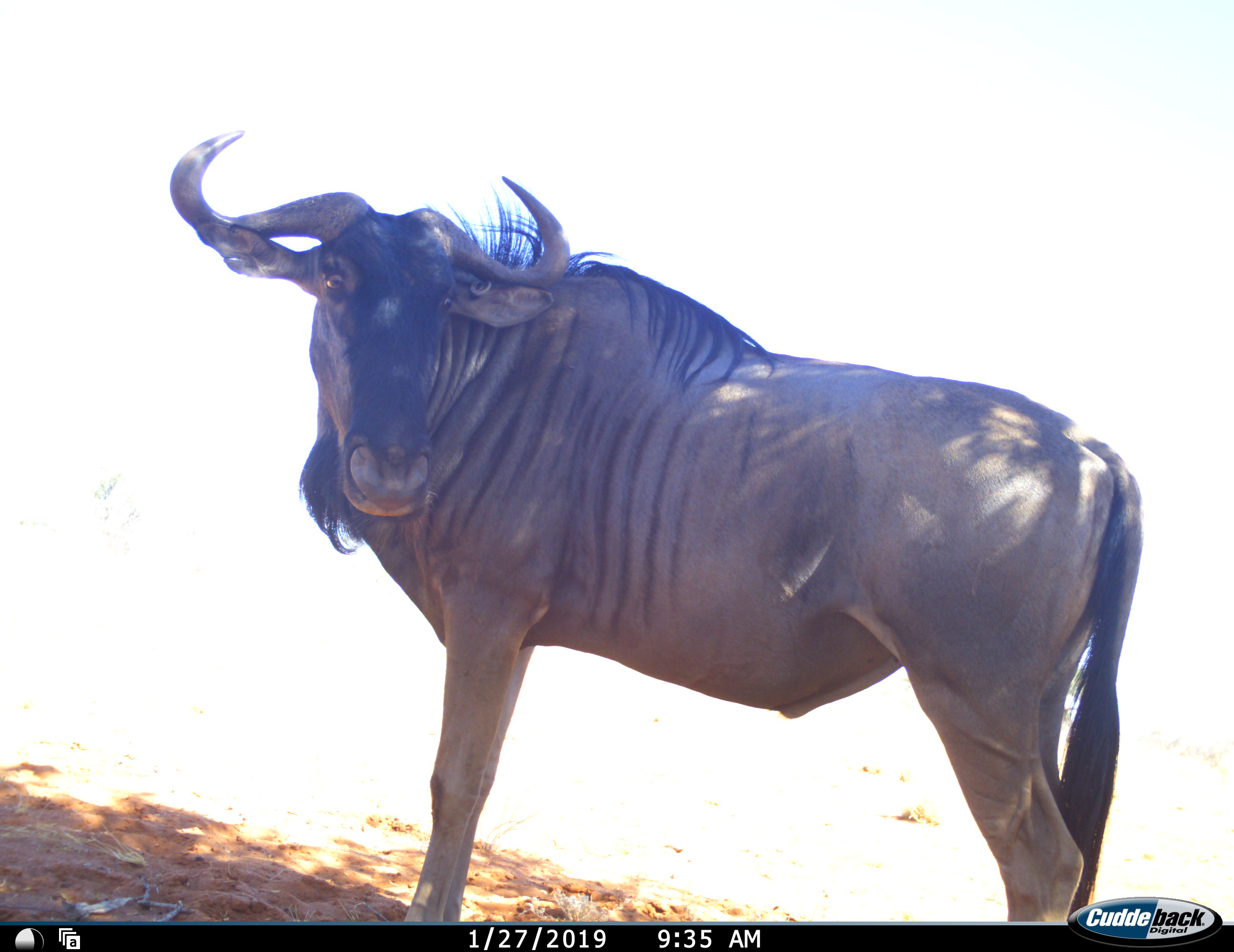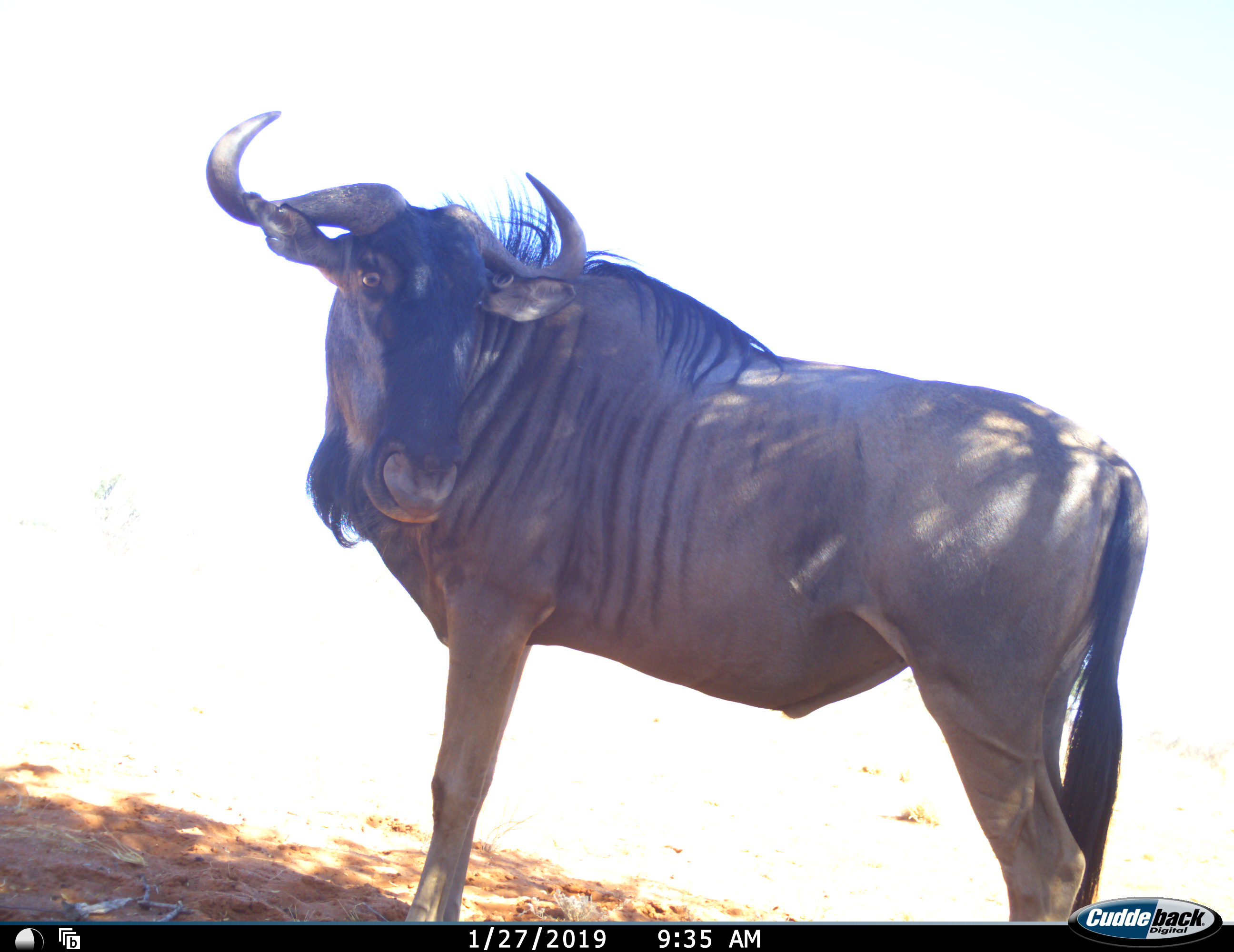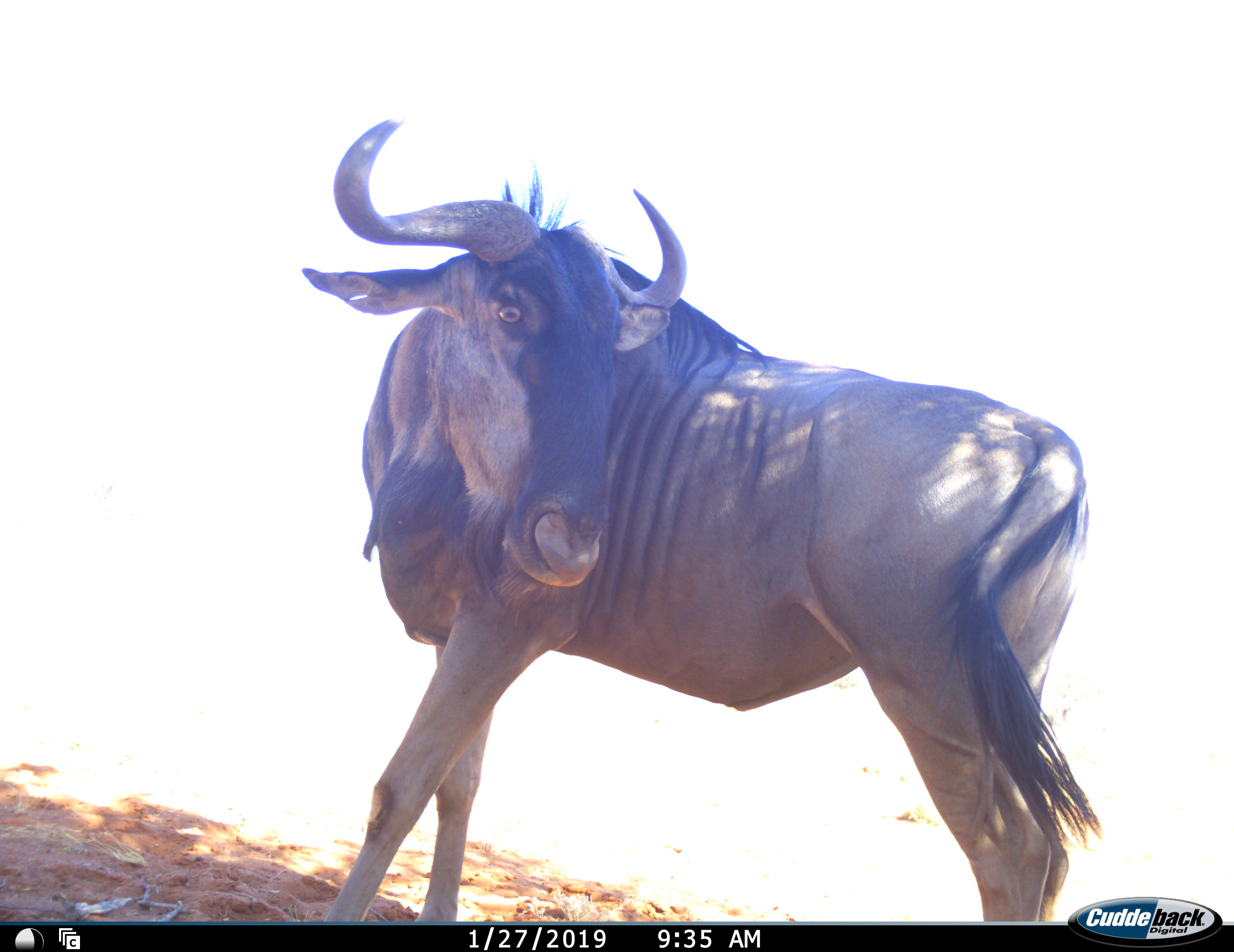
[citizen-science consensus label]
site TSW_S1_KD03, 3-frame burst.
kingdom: Animalia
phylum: Chordata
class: Mammalia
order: Artiodactyla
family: Bovidae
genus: Connochaetes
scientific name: Connochaetes taurinus taurinus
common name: blue wildebeest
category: wildebeestblue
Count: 1.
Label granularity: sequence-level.